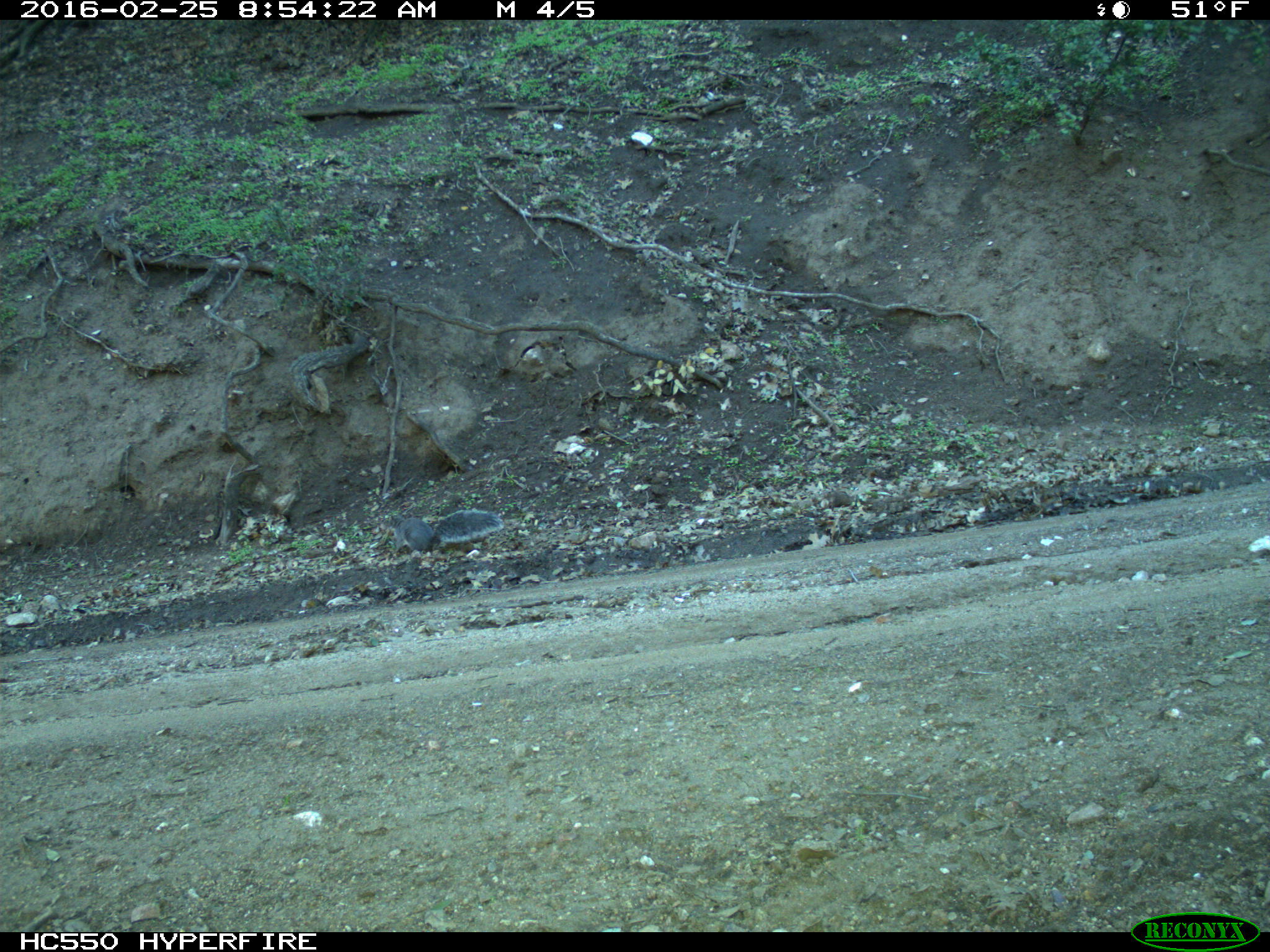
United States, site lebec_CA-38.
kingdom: Animalia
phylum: Chordata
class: Mammalia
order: Rodentia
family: Sciuridae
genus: Sciurus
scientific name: Sciurus carolinensis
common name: eastern gray squirrel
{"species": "Sciurus carolinensis (eastern gray squirrel)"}